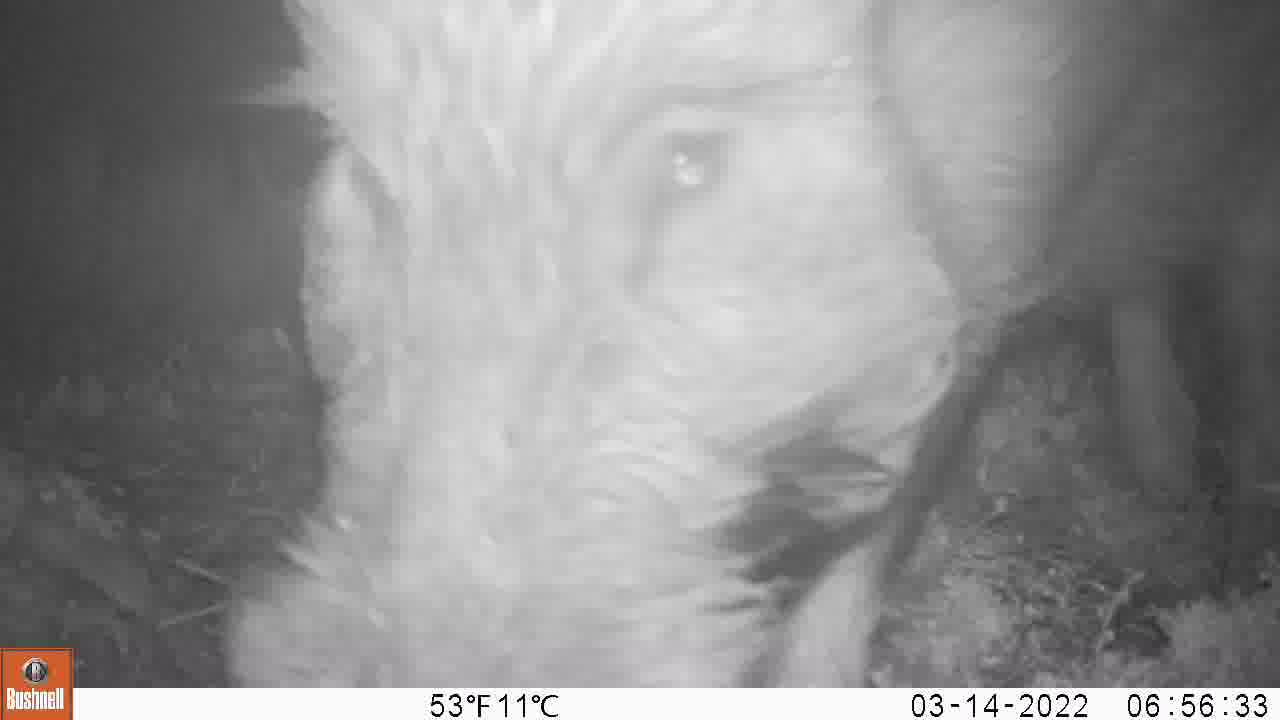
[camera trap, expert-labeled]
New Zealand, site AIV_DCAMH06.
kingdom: Animalia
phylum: Chordata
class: Mammalia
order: Artiodactyla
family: Suidae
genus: Sus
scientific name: Sus scrofa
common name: pig